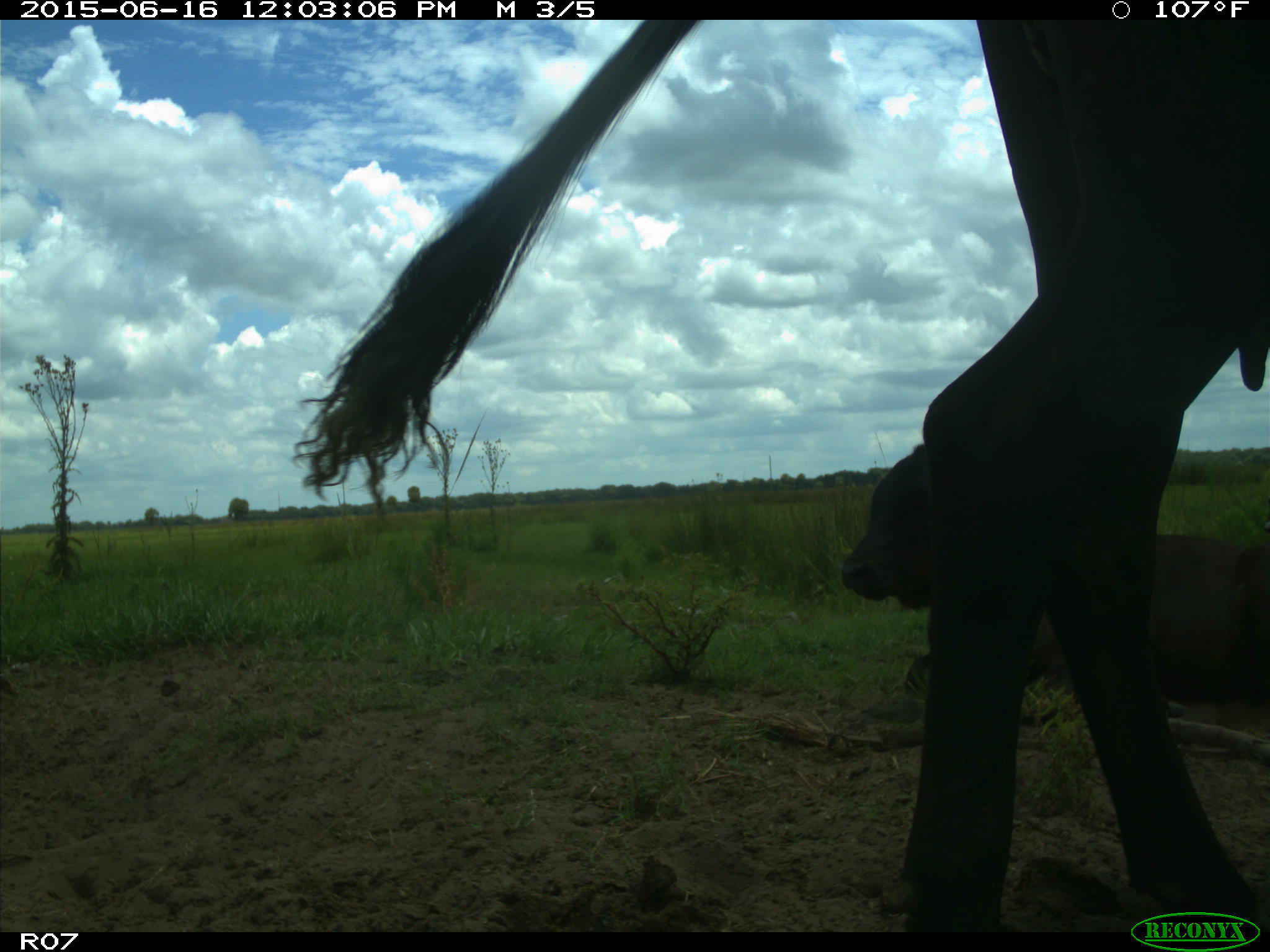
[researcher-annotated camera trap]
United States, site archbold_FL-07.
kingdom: Animalia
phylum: Chordata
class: Mammalia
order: Artiodactyla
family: Bovidae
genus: Bos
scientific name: Bos taurus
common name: domestic cow